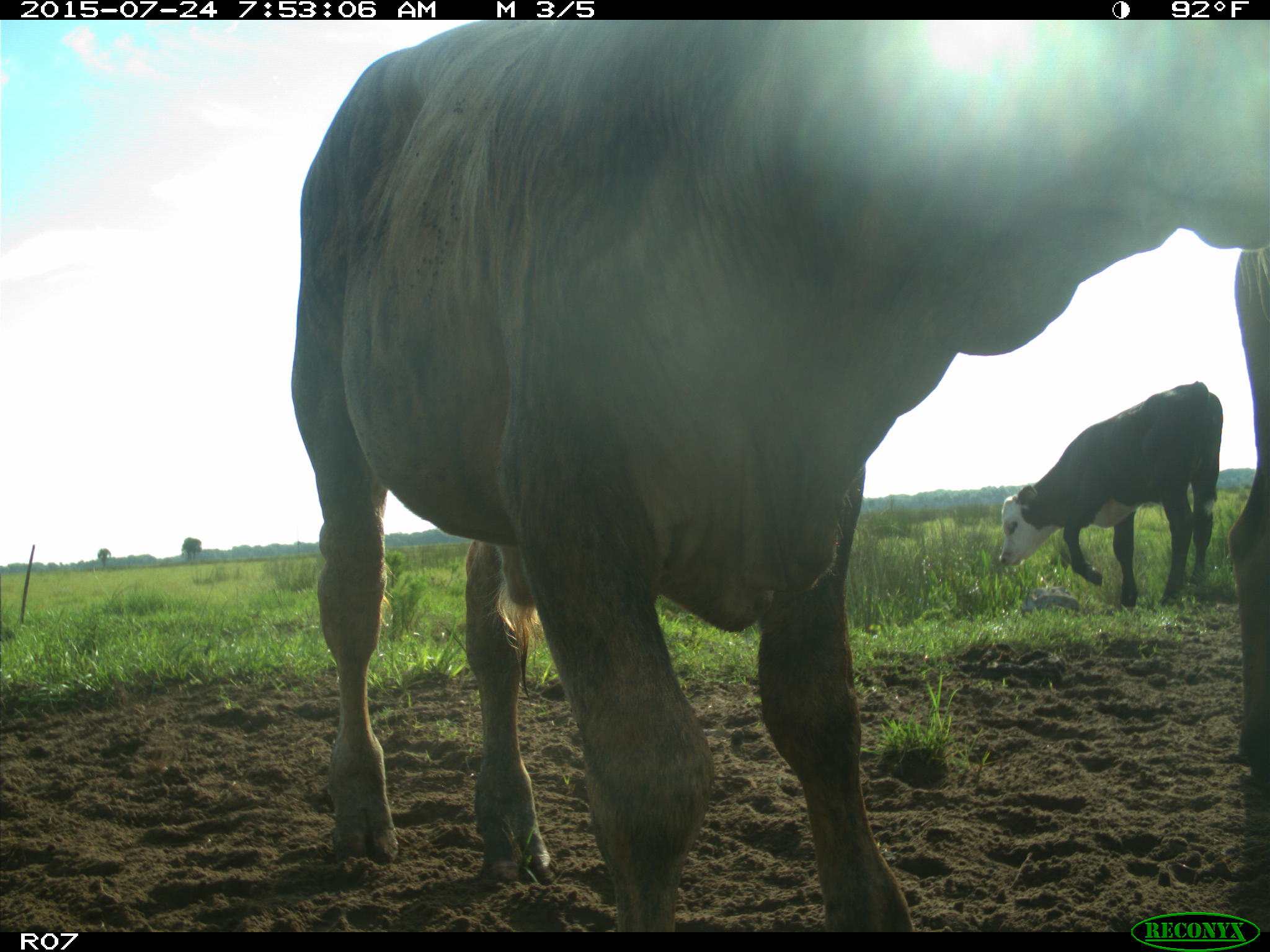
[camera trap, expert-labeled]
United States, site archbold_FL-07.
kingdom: Animalia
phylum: Chordata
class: Mammalia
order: Artiodactyla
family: Bovidae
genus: Bos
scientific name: Bos taurus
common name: domestic cow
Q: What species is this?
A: Bos taurus (domestic cow).